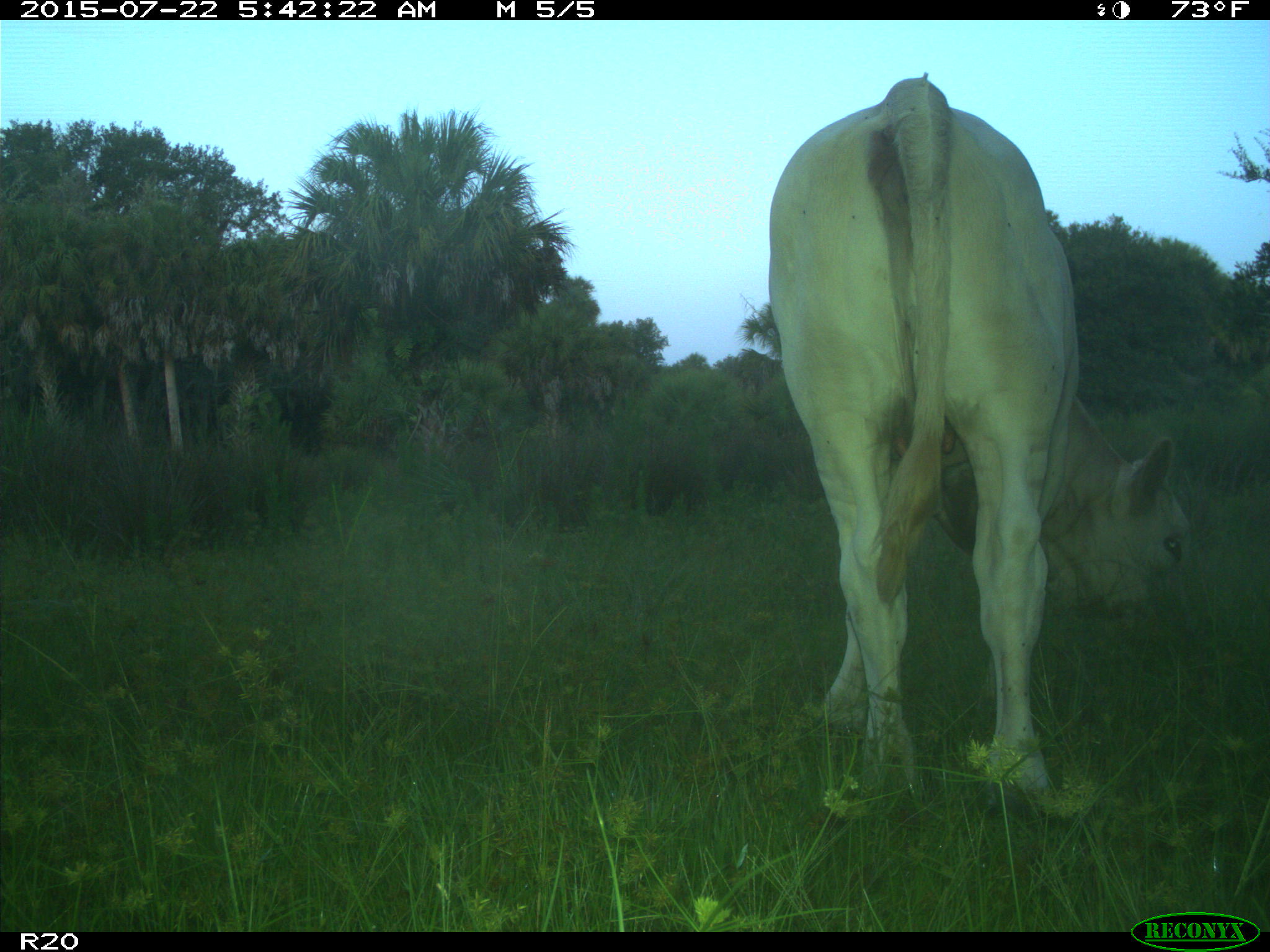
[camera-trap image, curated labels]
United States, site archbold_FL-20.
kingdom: Animalia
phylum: Chordata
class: Mammalia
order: Artiodactyla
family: Bovidae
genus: Bos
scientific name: Bos taurus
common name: domestic cow